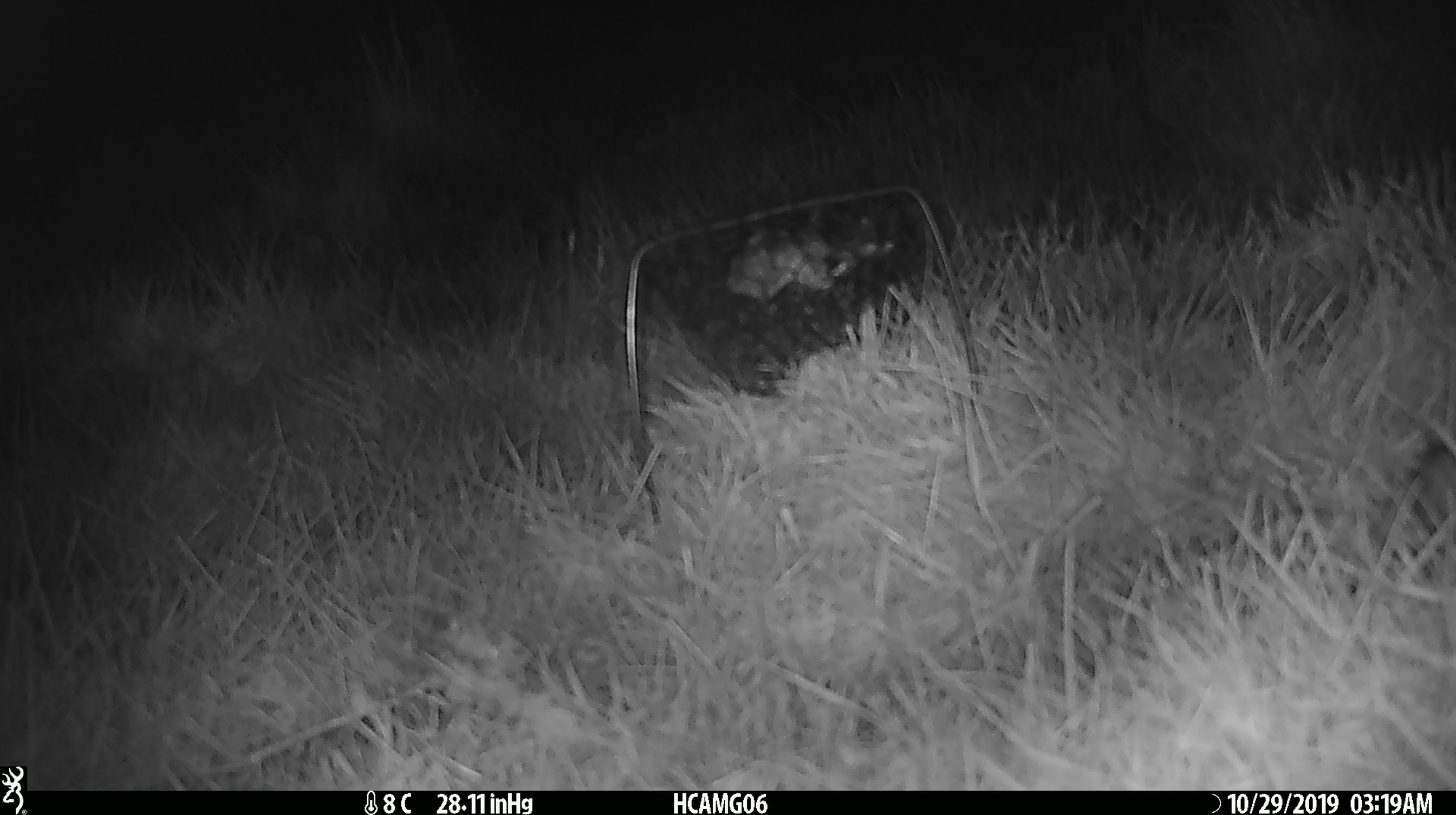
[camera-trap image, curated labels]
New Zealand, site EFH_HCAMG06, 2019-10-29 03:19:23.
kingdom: Animalia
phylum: Chordata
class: Mammalia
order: Rodentia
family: Muridae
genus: Mus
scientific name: Mus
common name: mouse